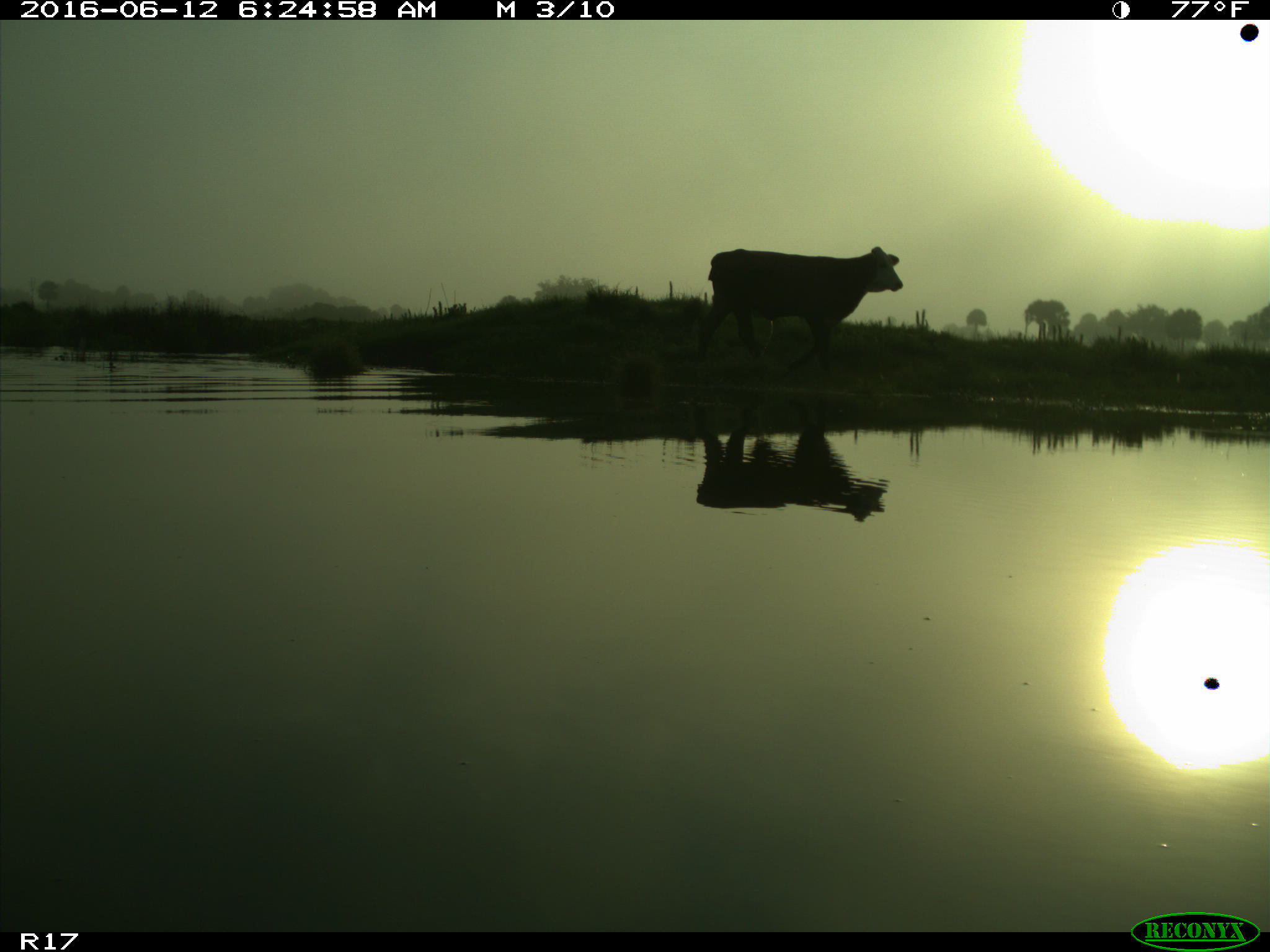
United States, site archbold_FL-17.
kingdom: Animalia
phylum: Chordata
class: Mammalia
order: Artiodactyla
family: Bovidae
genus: Bos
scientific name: Bos taurus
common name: domestic cow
Bos taurus (domestic cow).